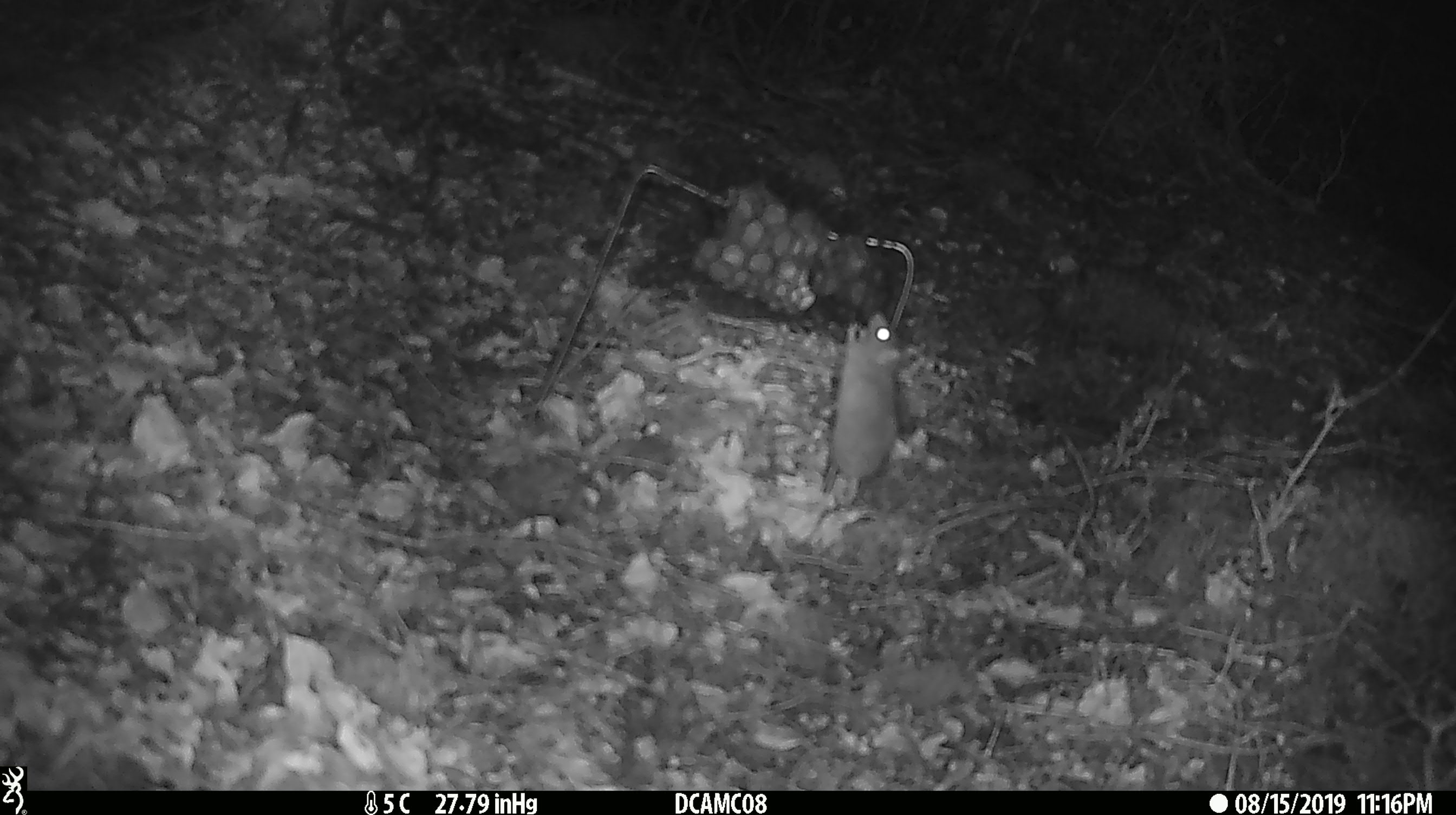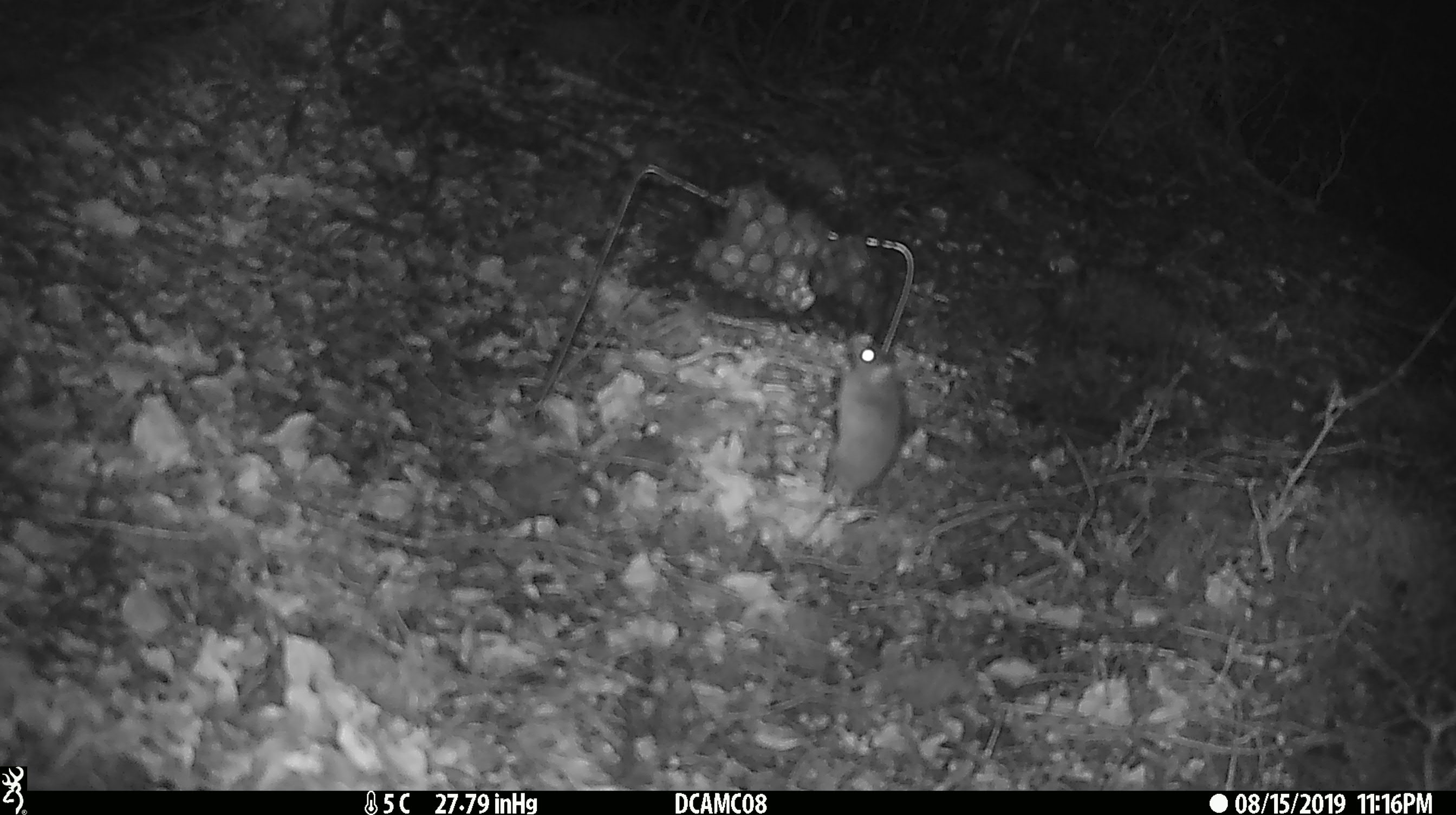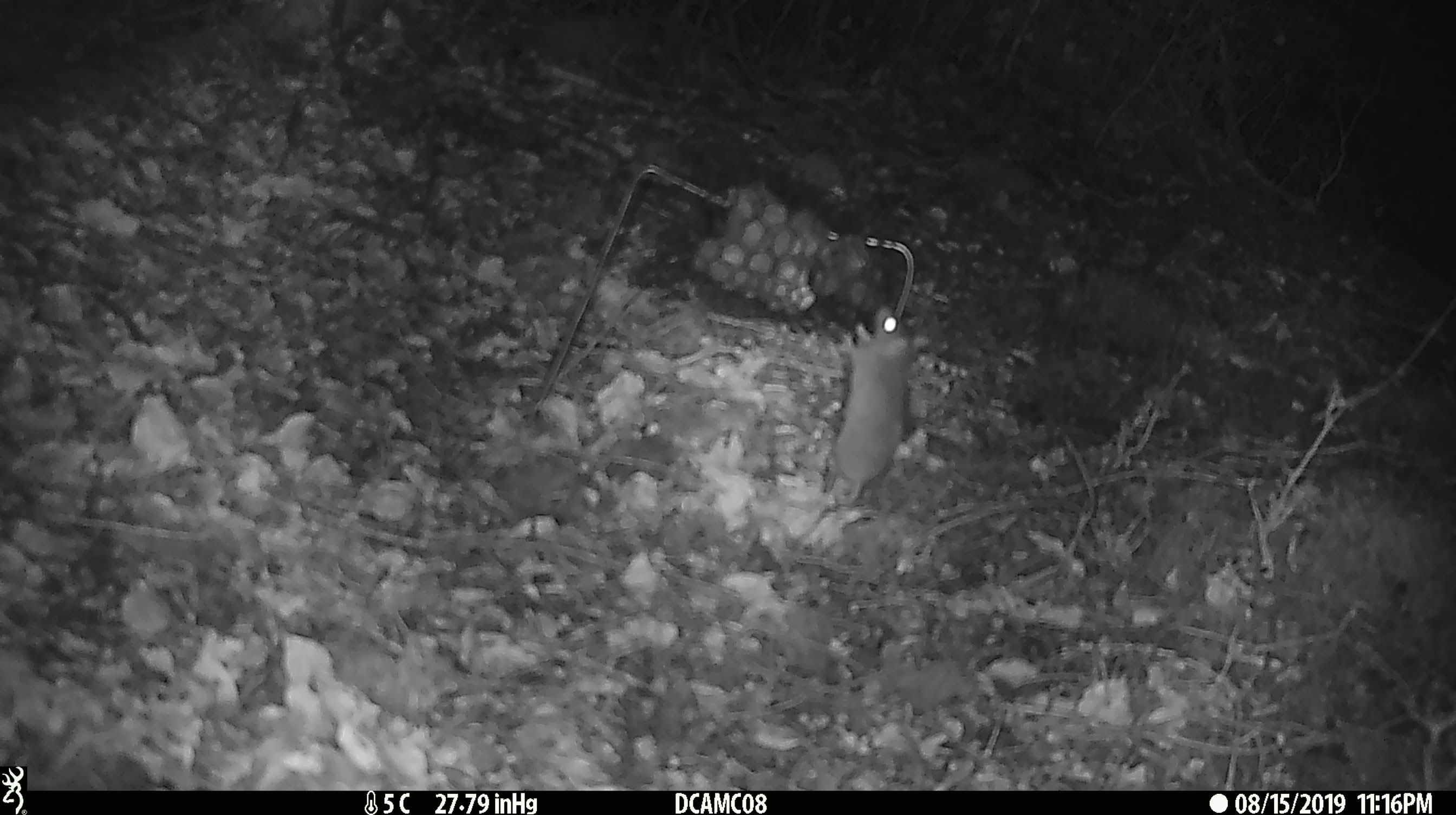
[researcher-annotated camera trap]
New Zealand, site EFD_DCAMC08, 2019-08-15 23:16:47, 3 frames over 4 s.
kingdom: Animalia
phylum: Chordata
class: Mammalia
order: Rodentia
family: Muridae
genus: Mus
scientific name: Mus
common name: mouse